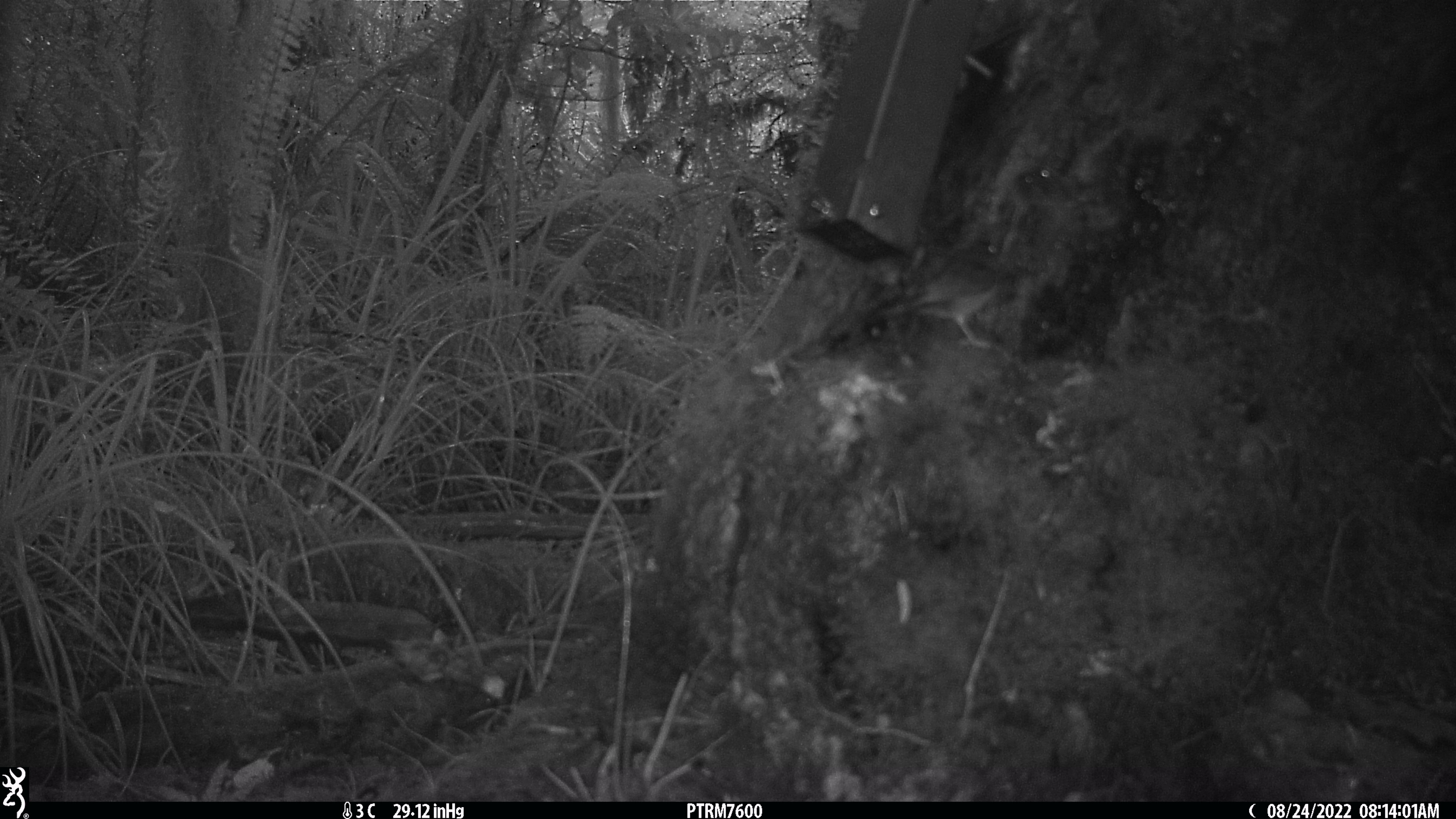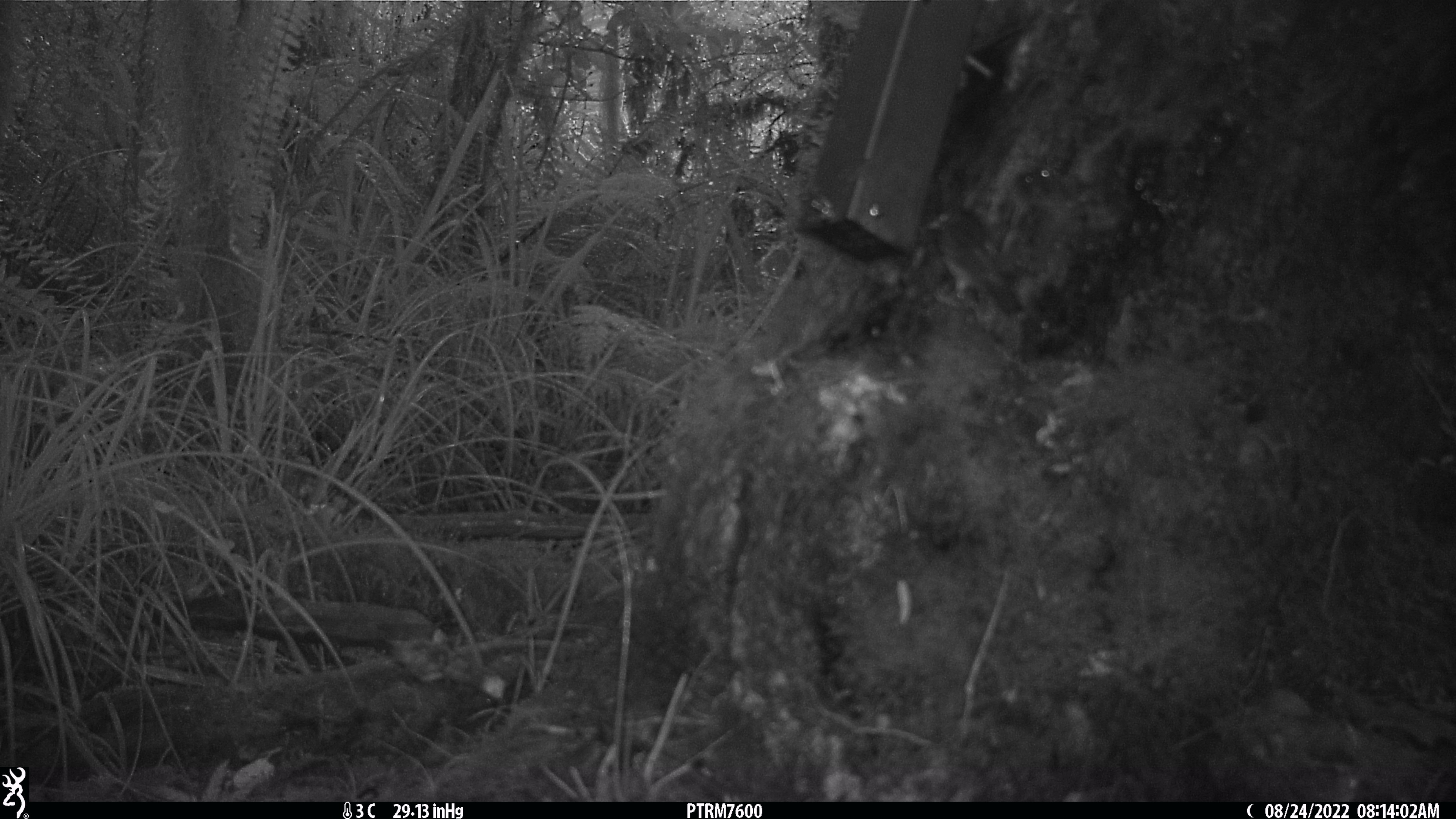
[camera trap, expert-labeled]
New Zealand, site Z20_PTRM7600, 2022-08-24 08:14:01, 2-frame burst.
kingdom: Animalia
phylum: Chordata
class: Aves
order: Passeriformes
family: Zosteropidae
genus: Zosterops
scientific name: Zosterops lateralis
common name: silvereye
Silvereye (Zosterops lateralis).